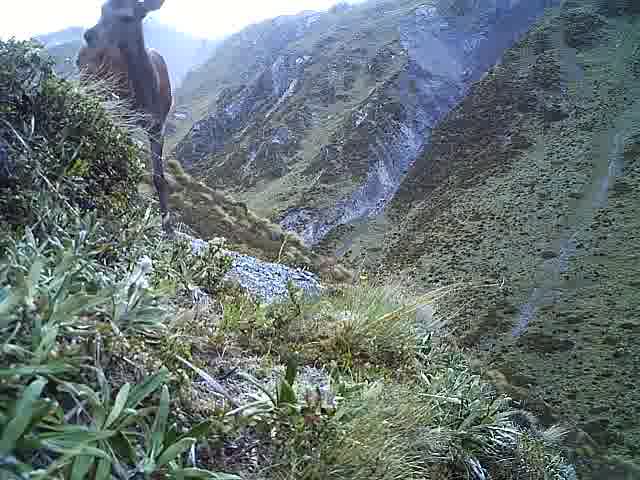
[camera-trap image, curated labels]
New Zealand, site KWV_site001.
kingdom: Animalia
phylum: Chordata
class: Mammalia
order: Artiodactyla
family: Cervidae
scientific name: Cervidae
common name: deer